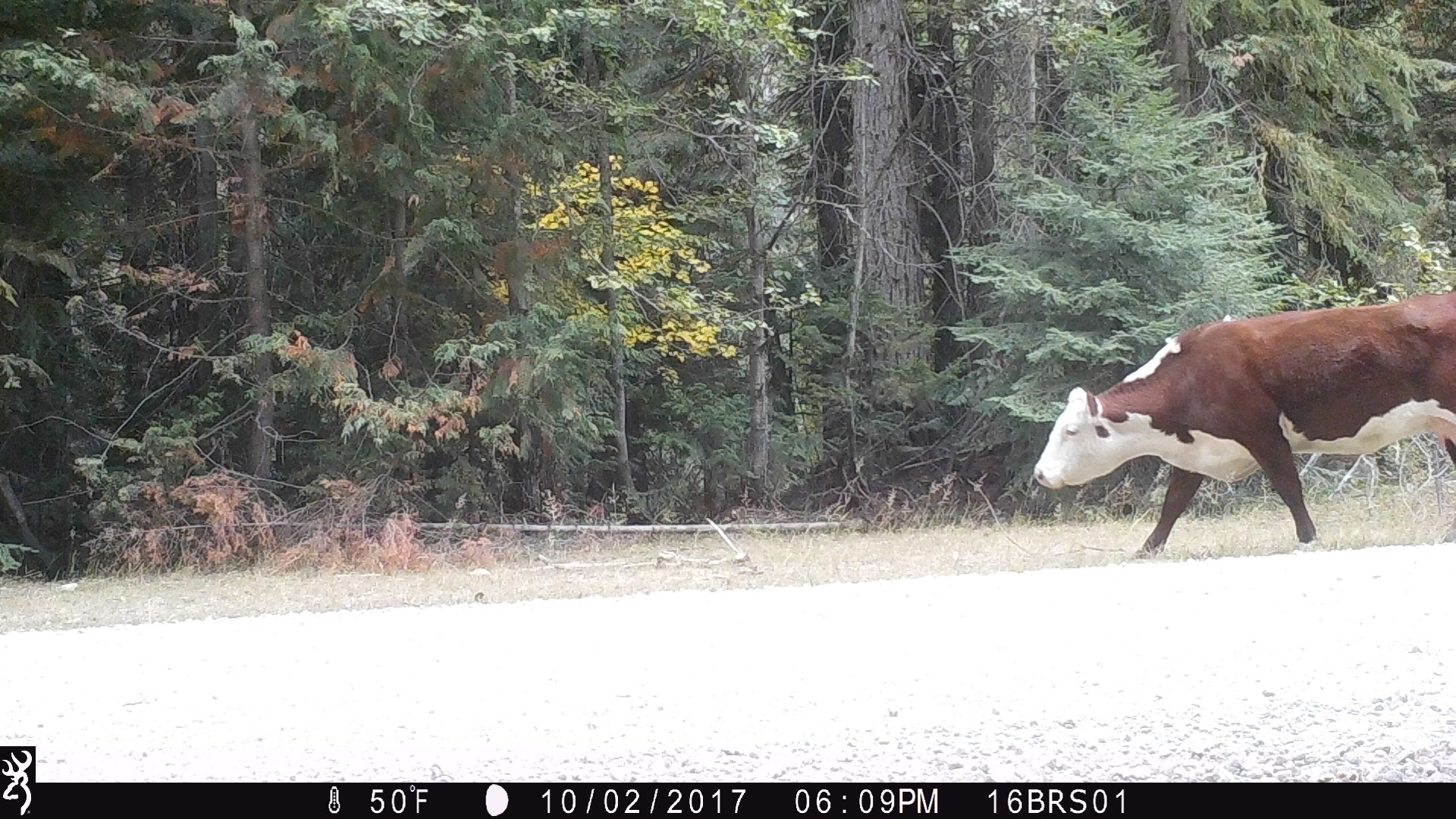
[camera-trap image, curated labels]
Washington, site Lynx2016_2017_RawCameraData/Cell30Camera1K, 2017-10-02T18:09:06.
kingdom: Animalia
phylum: Chordata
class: Mammalia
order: Artiodactyla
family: Bovidae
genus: Bos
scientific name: Bos taurus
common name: domestic cattle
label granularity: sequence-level